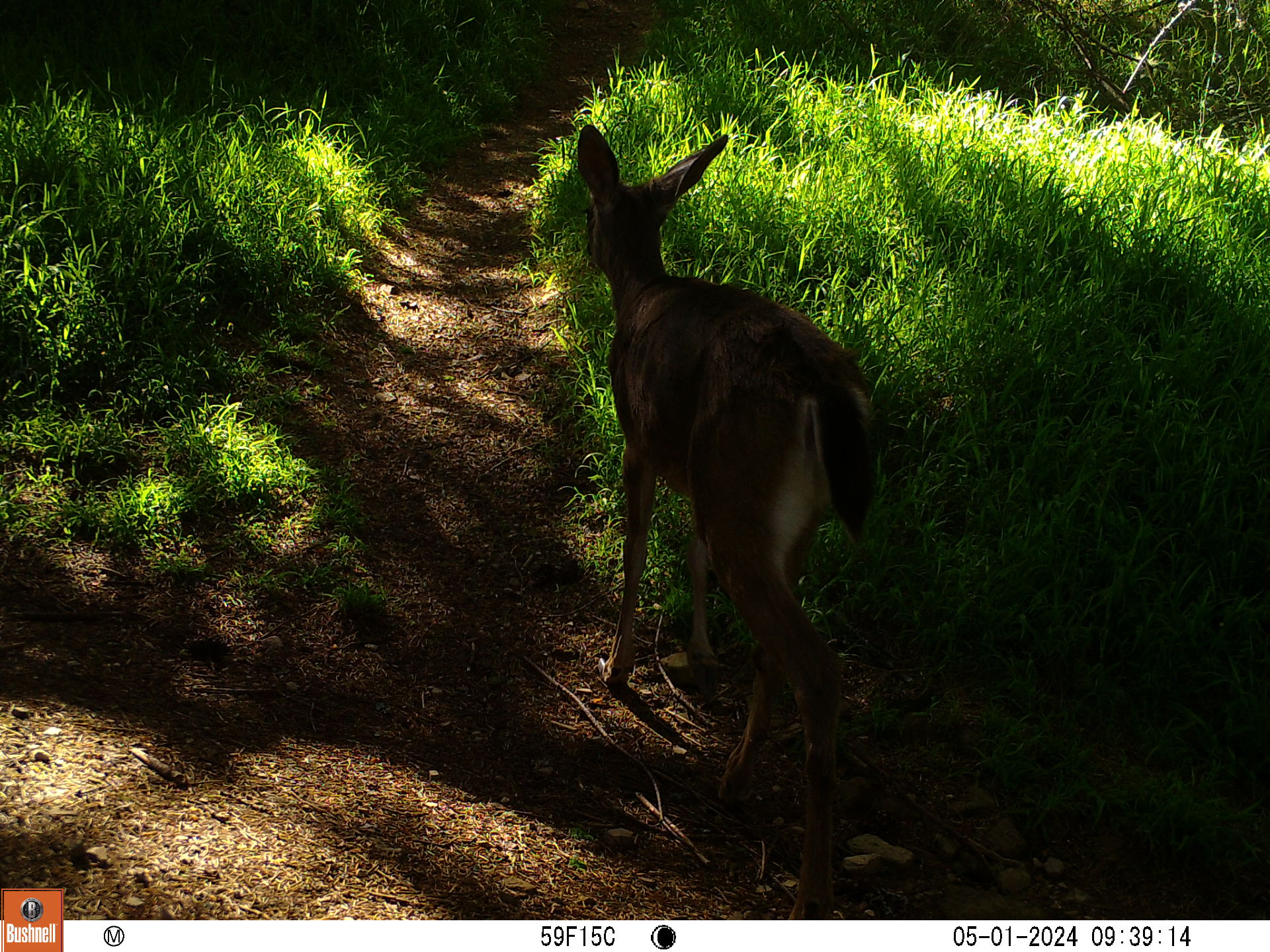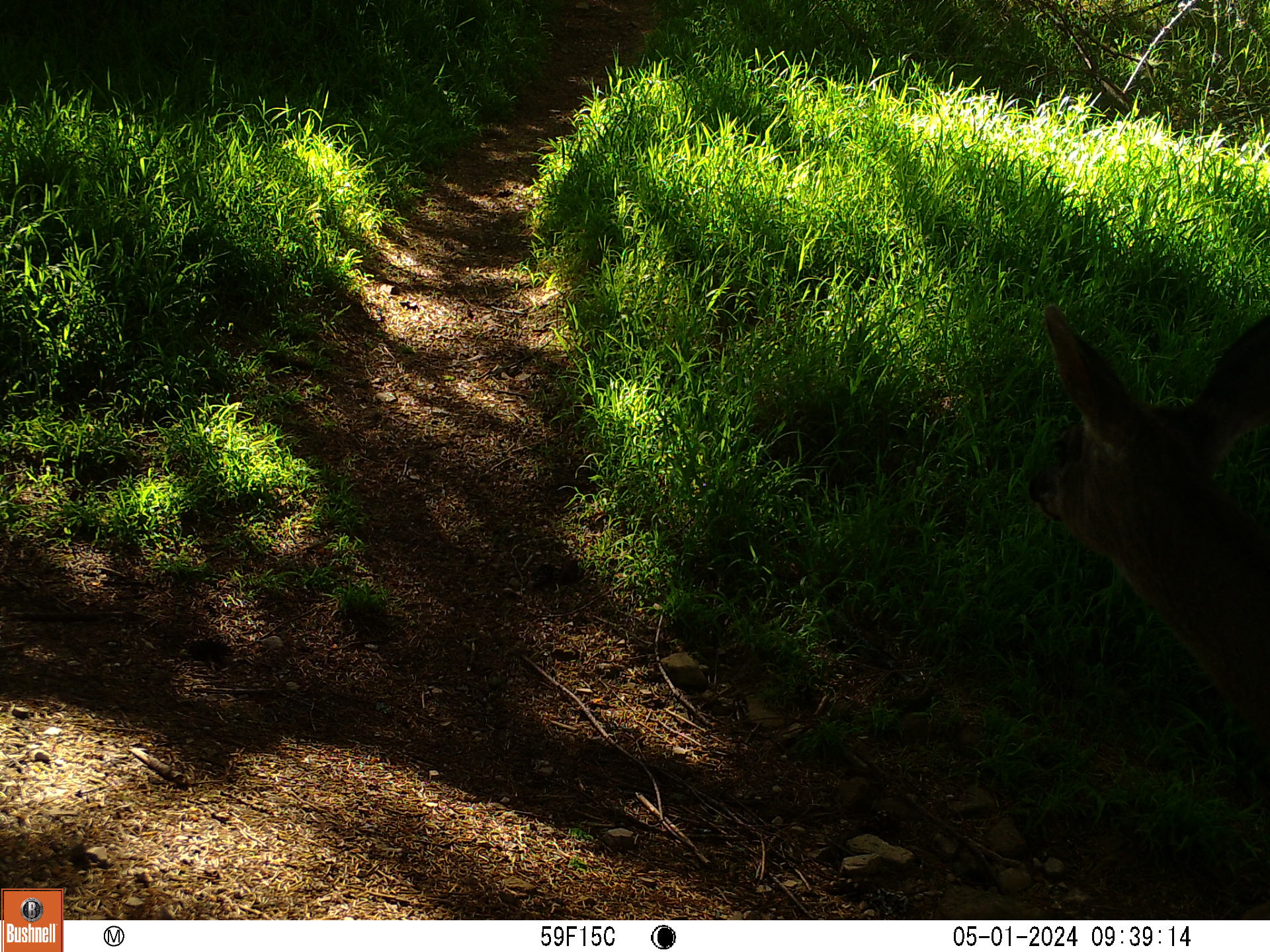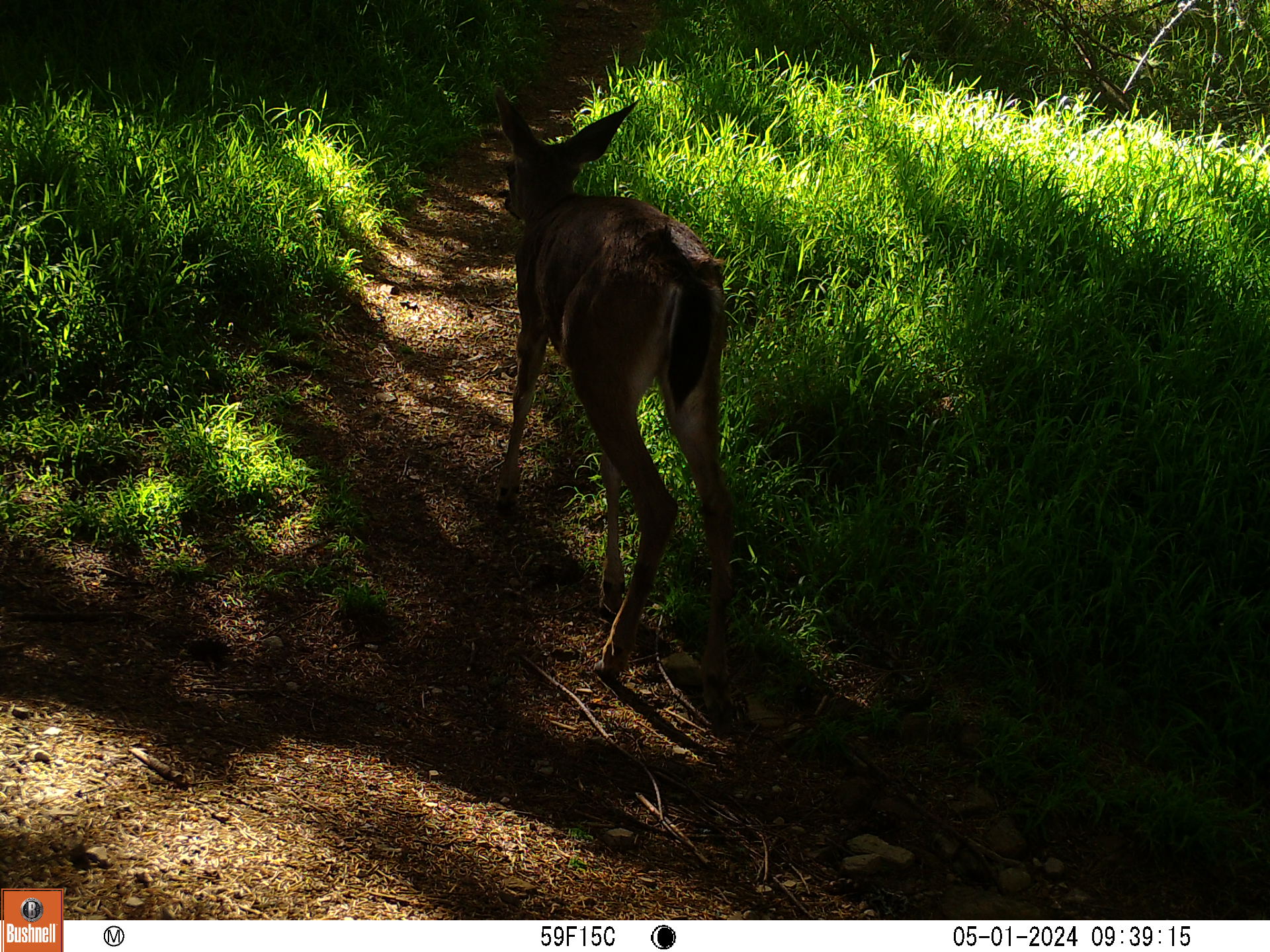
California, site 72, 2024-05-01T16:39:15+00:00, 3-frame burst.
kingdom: Animalia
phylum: Chordata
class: Mammalia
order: Artiodactyla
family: Cervidae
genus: Odocoileus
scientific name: Odocoileus hemionus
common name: mule deer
Mule deer (Odocoileus hemionus).